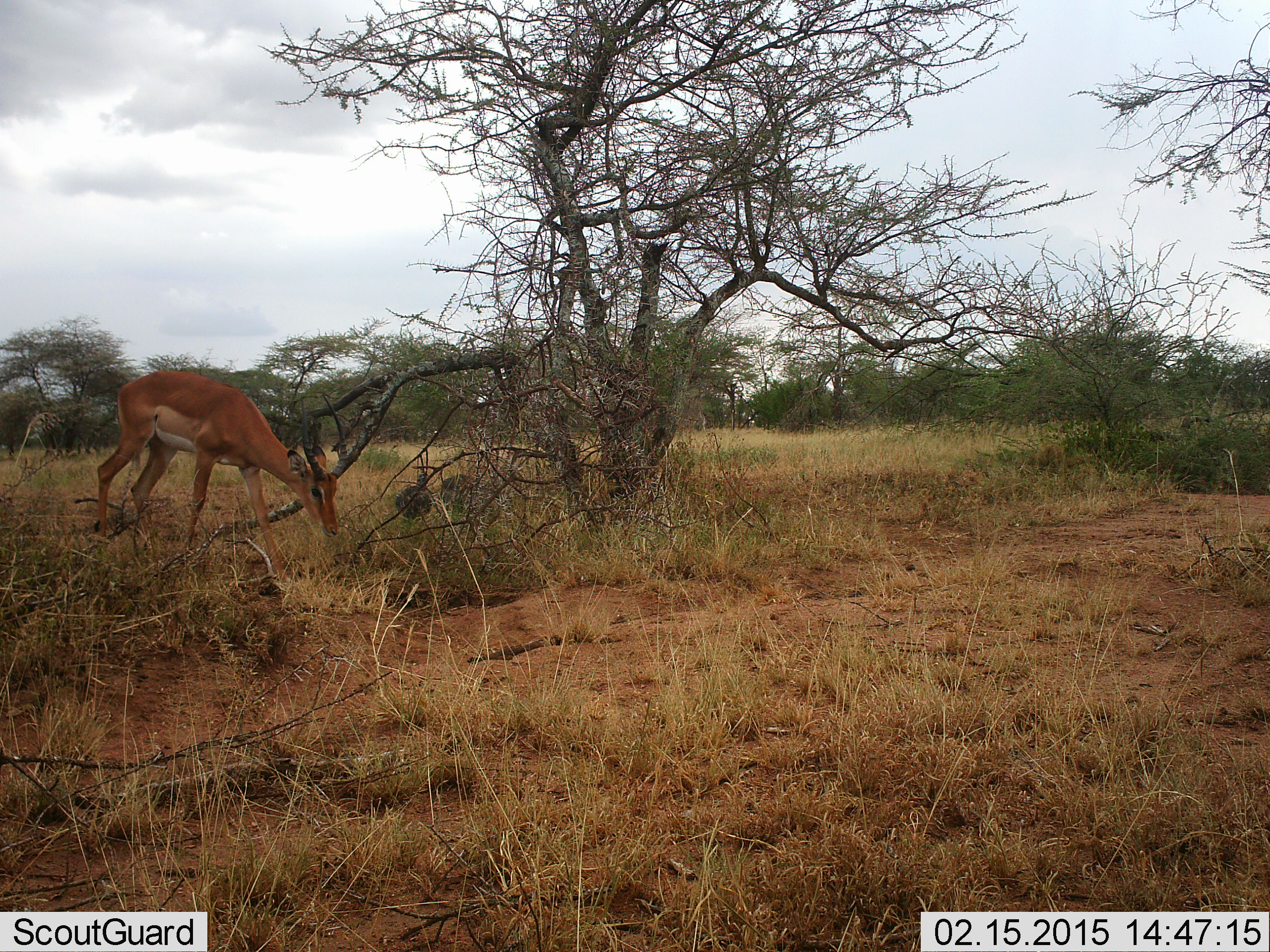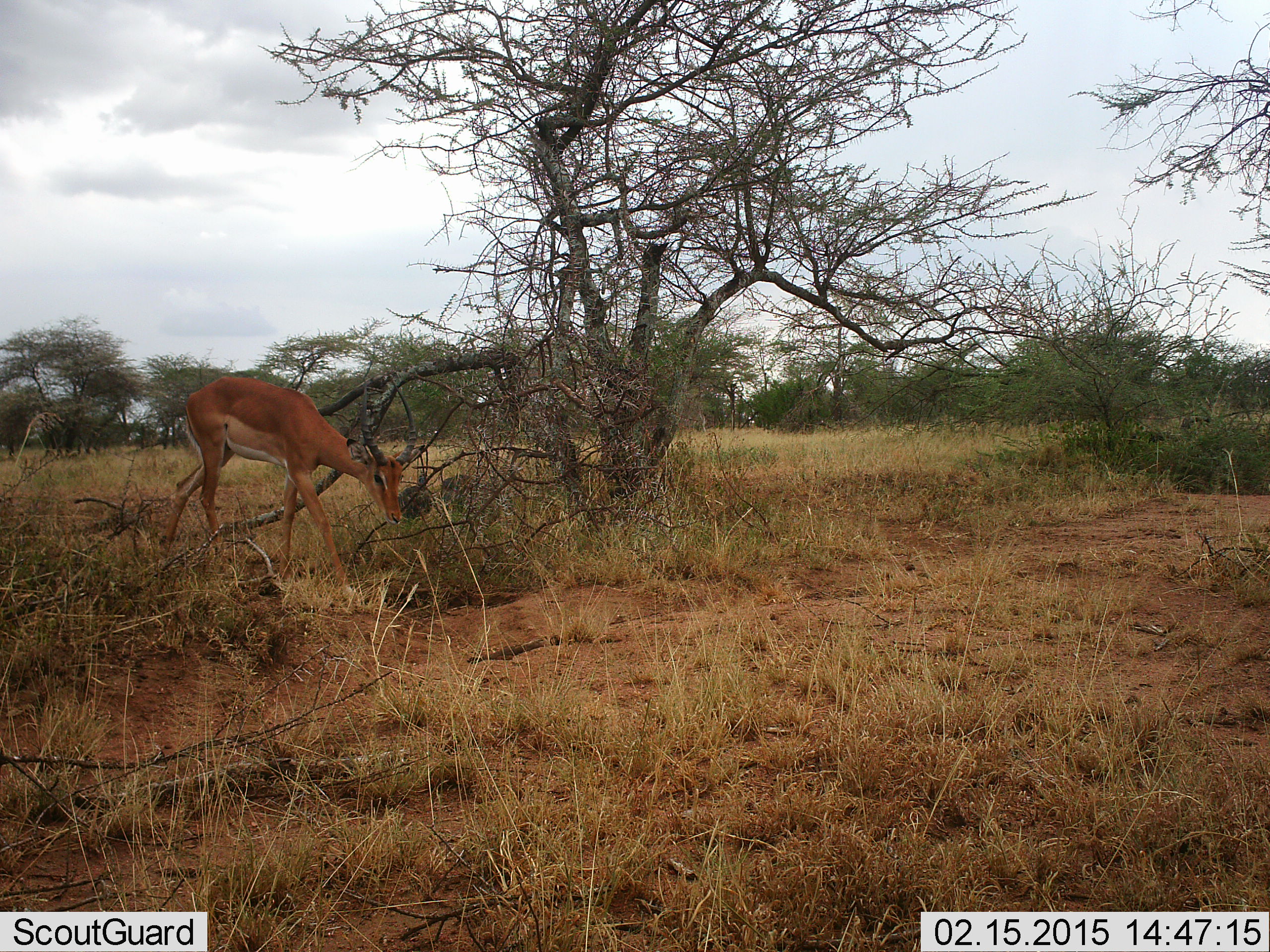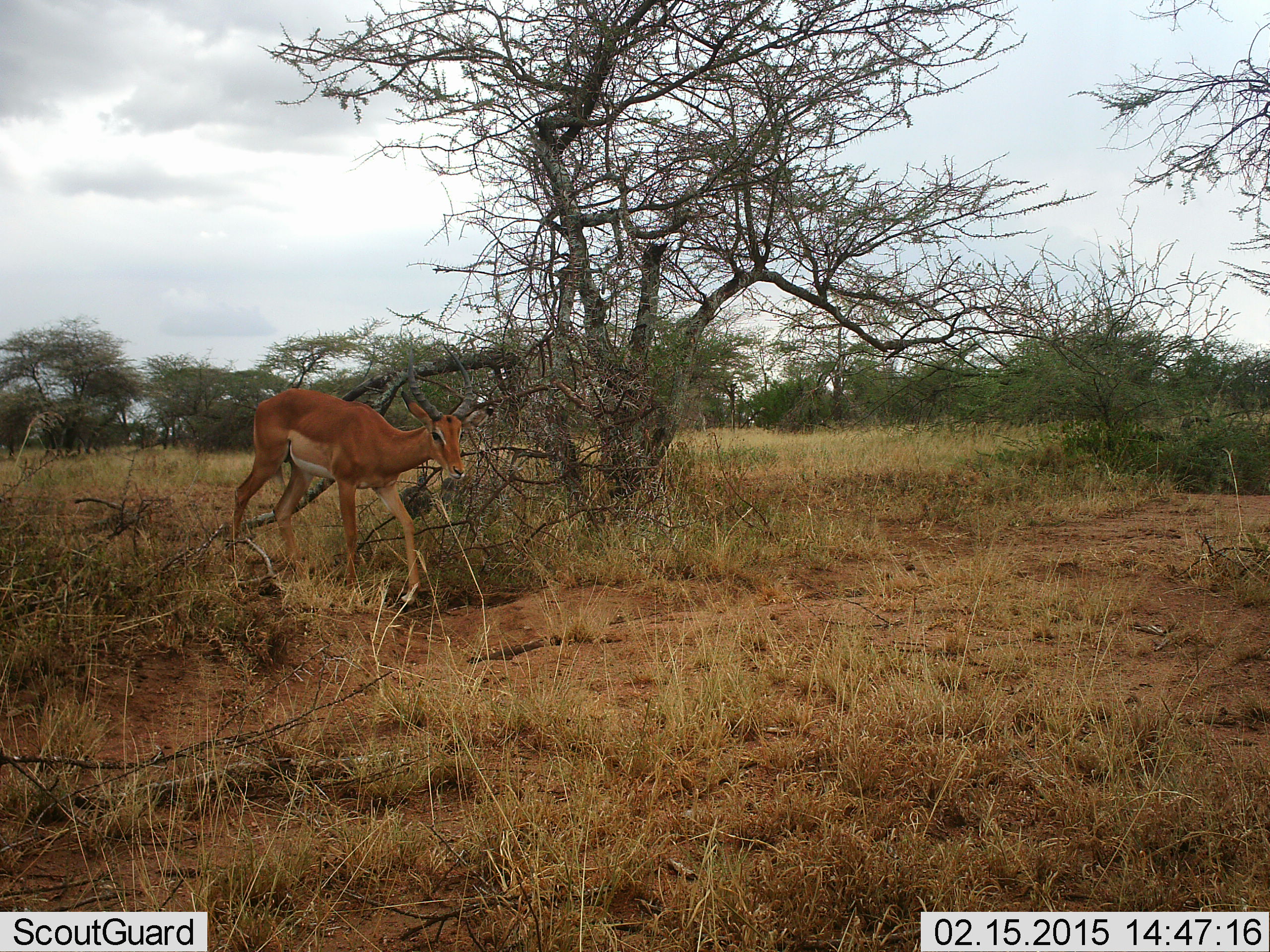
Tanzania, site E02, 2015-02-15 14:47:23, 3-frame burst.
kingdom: Animalia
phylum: Chordata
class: Mammalia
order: Artiodactyla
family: Bovidae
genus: Aepyceros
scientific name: Aepyceros melampus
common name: impala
Impala (Aepyceros melampus), count 1. Behavior (volunteer vote fractions): standing 0%, resting 0%, moving 82%, interacting 0%. Young present (vote fraction): 0%. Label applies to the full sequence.